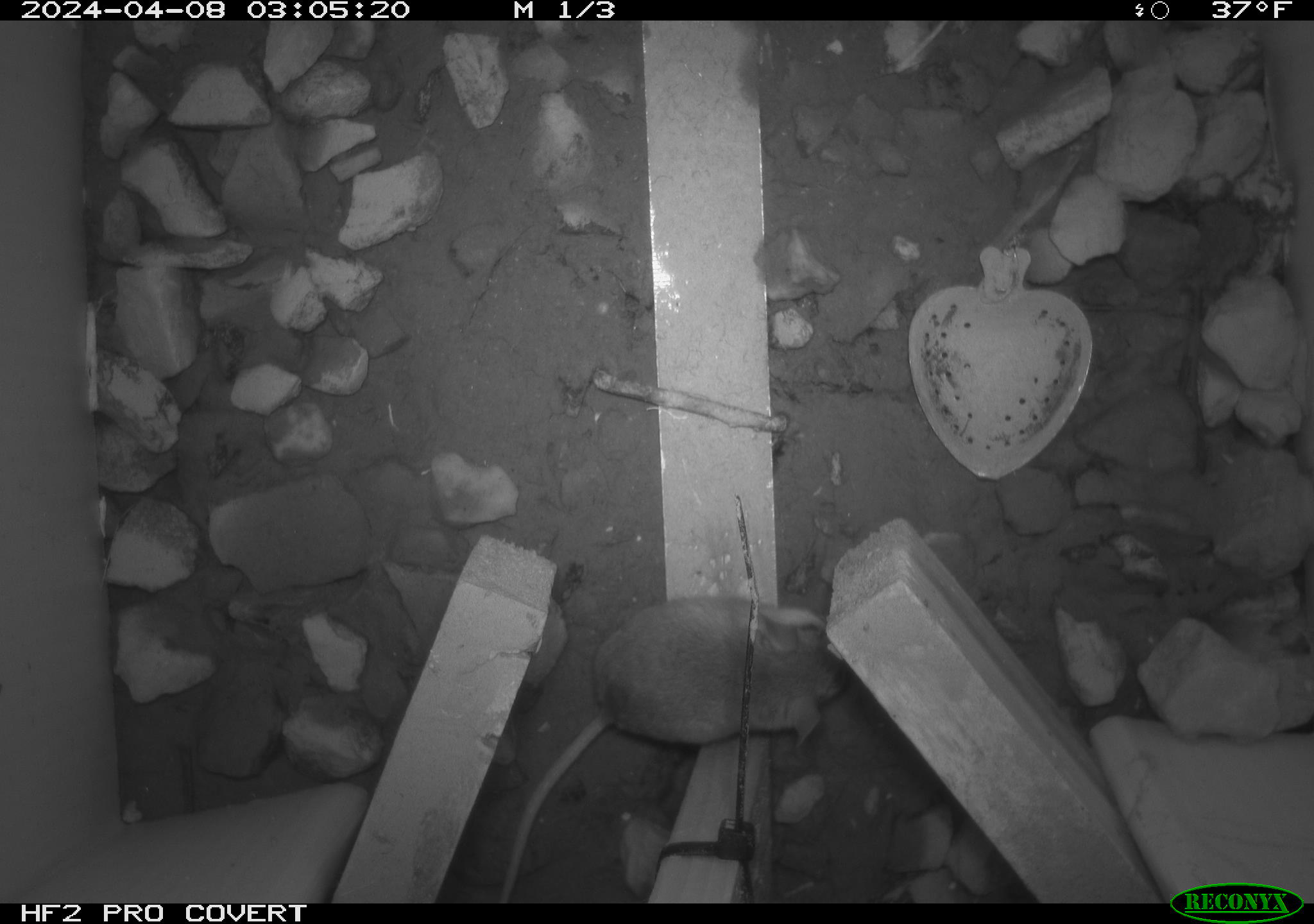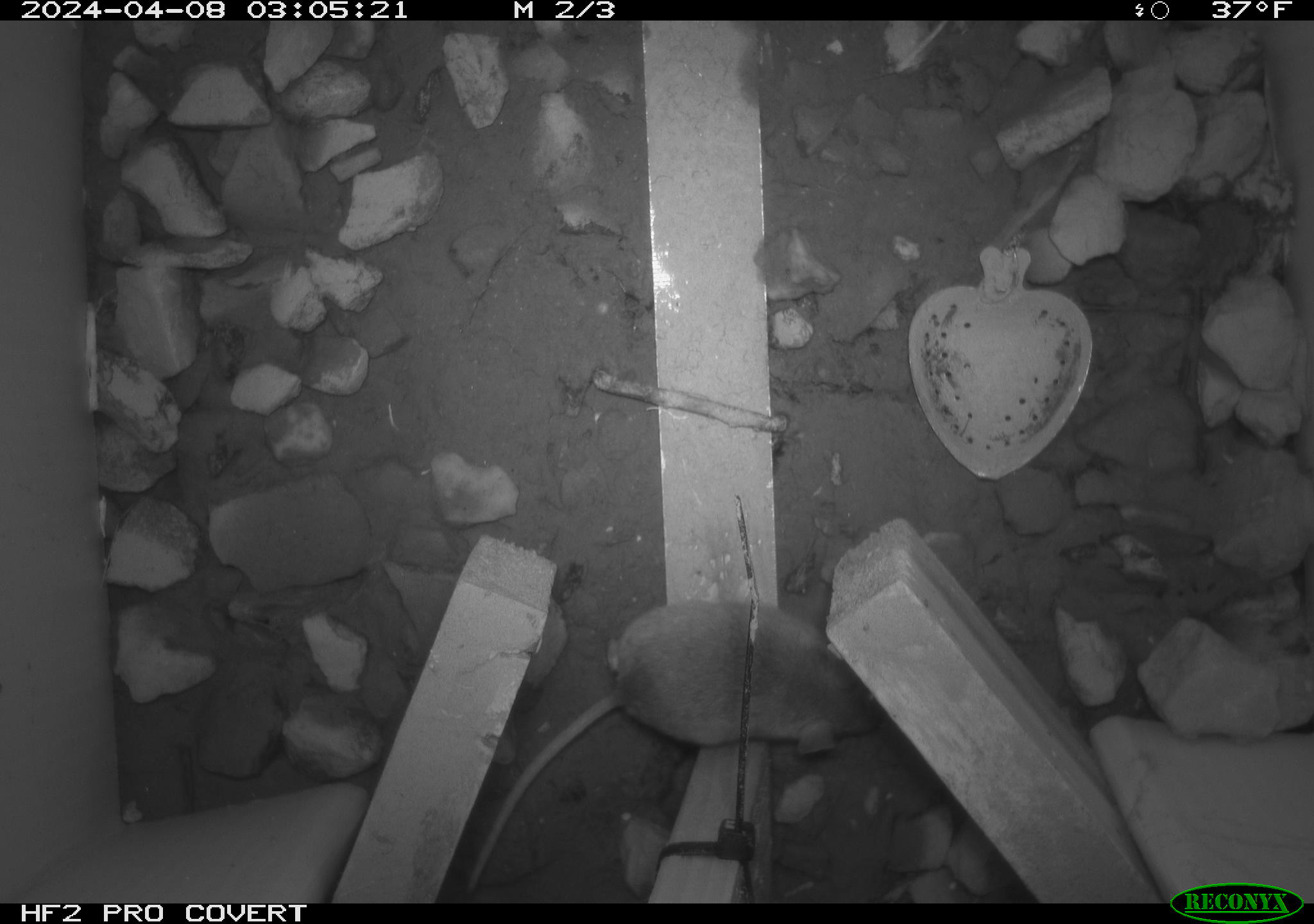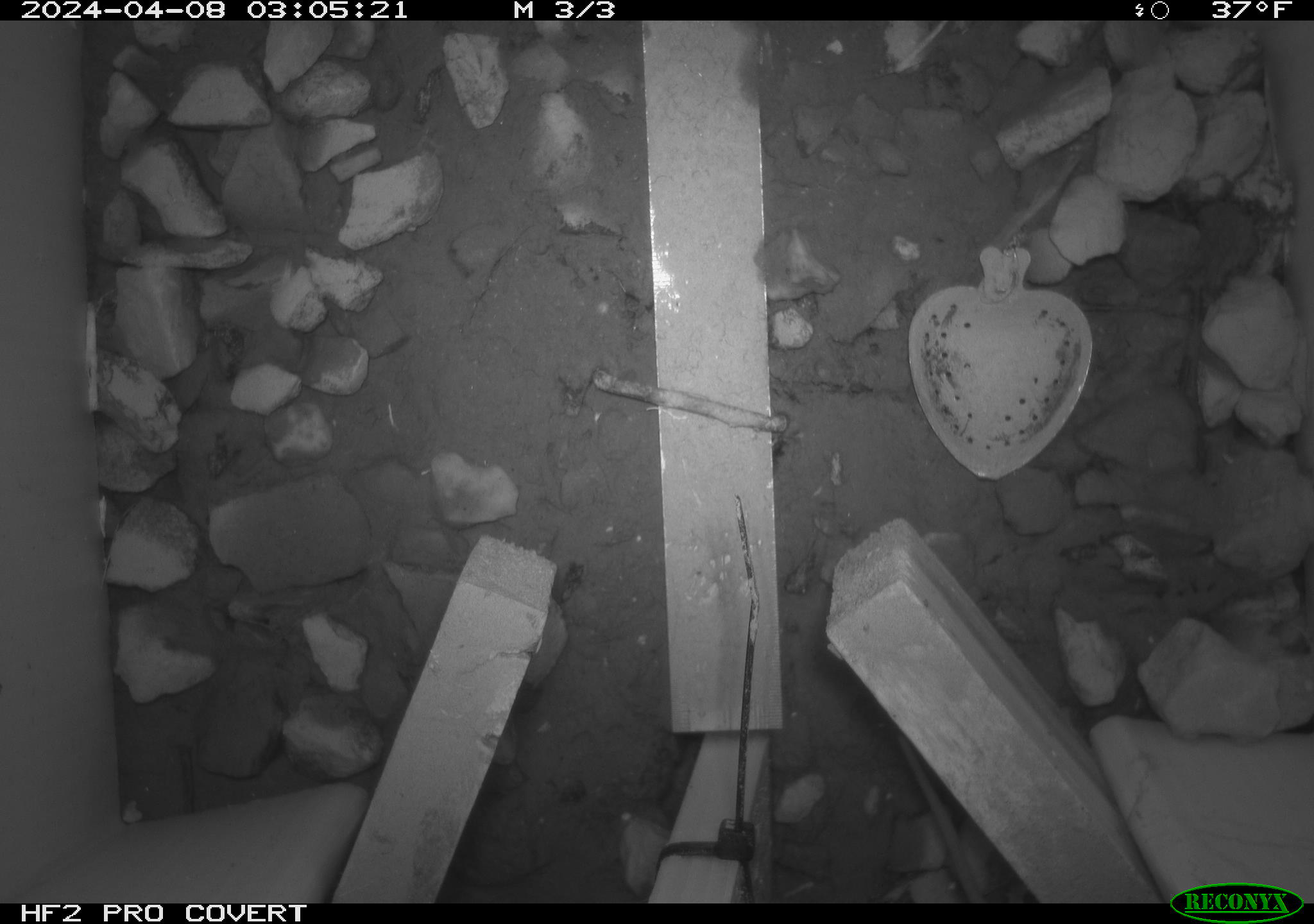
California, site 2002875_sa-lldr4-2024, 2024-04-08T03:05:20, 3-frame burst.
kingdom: Animalia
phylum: Chordata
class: Mammalia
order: Rodentia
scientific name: Rodentia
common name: rodent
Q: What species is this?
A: Rodent (Rodentia).